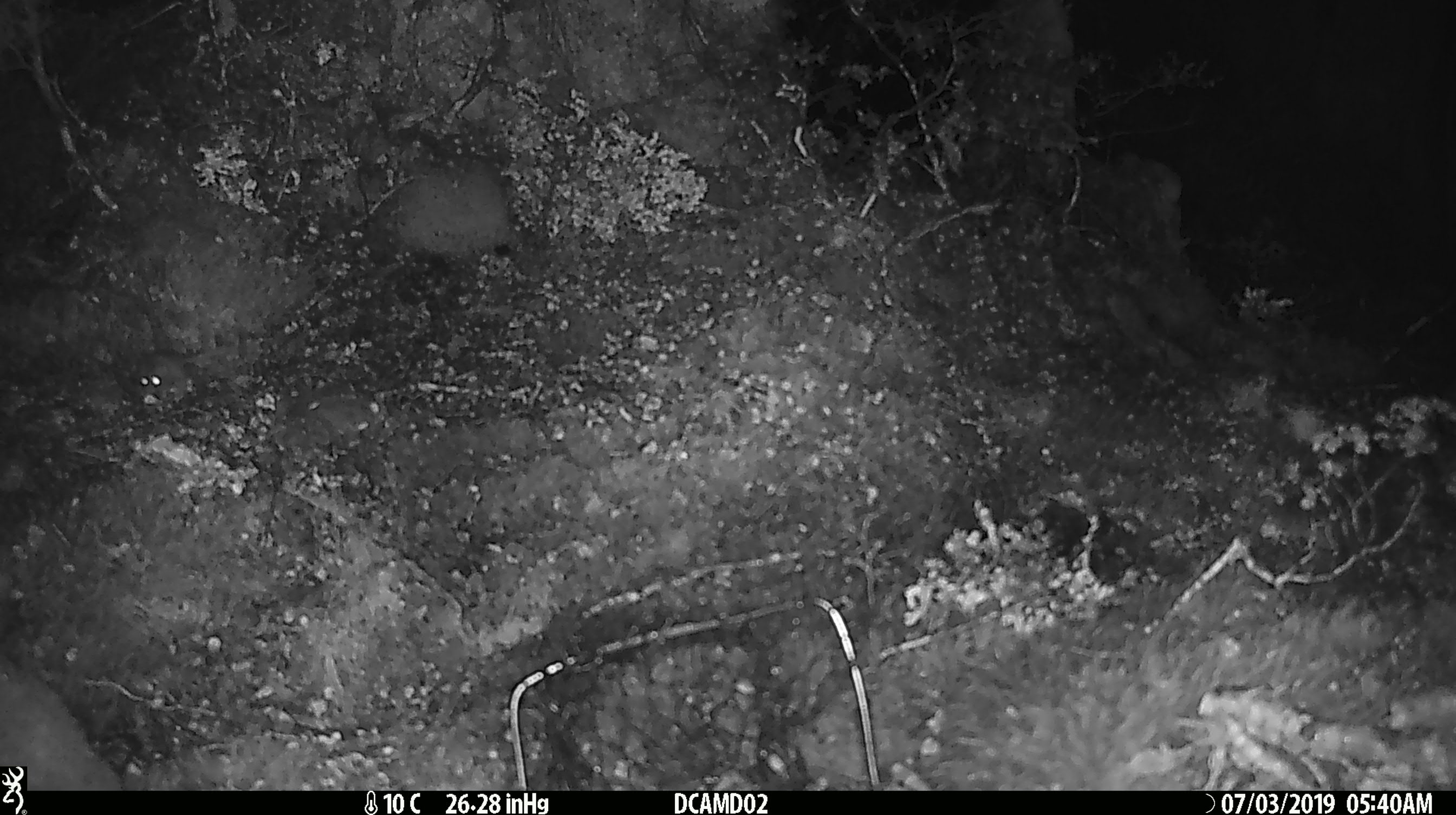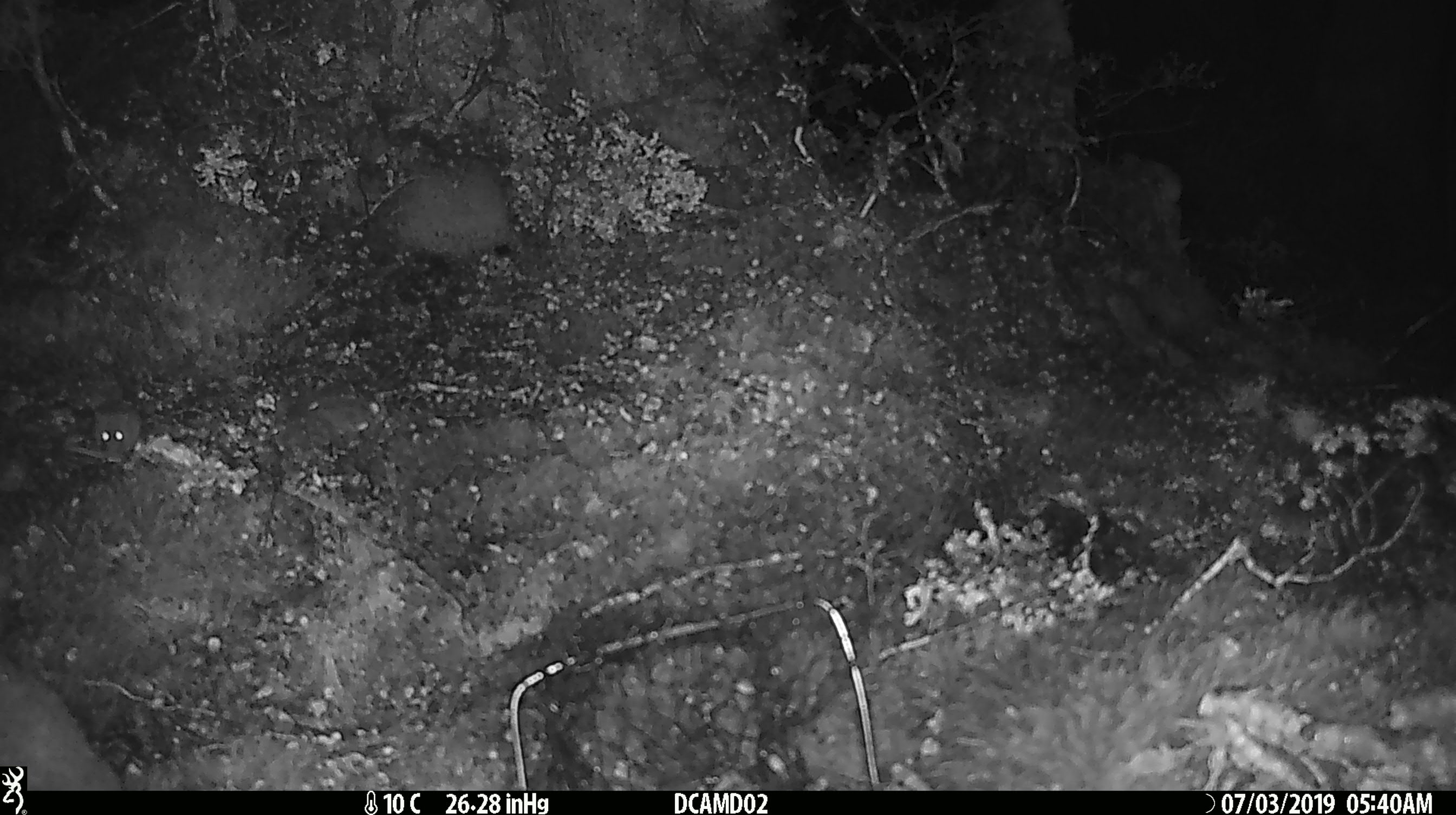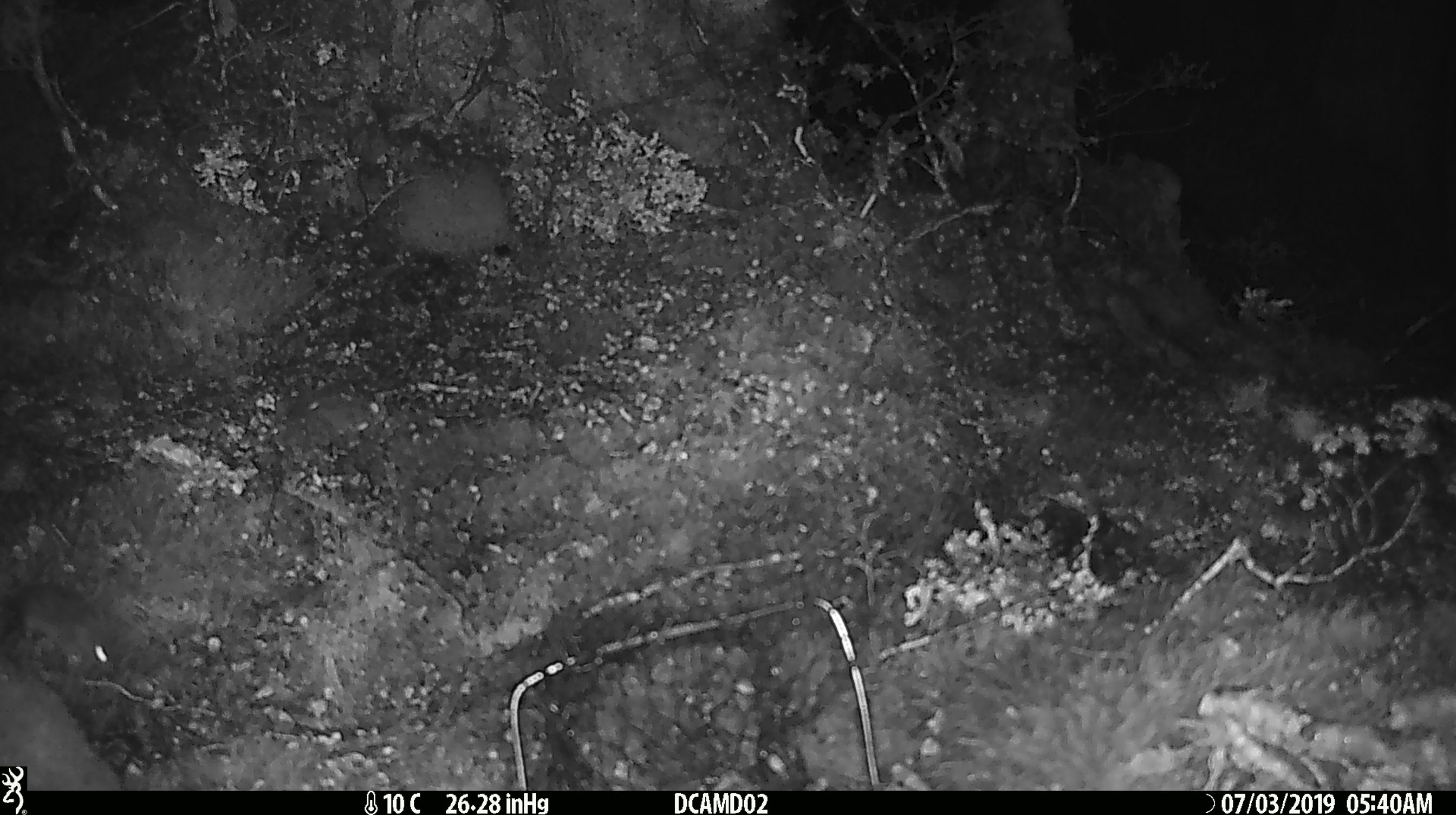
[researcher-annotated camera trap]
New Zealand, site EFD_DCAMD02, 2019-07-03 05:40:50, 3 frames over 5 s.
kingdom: Animalia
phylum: Chordata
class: Mammalia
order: Rodentia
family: Muridae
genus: Mus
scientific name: Mus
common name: mouse